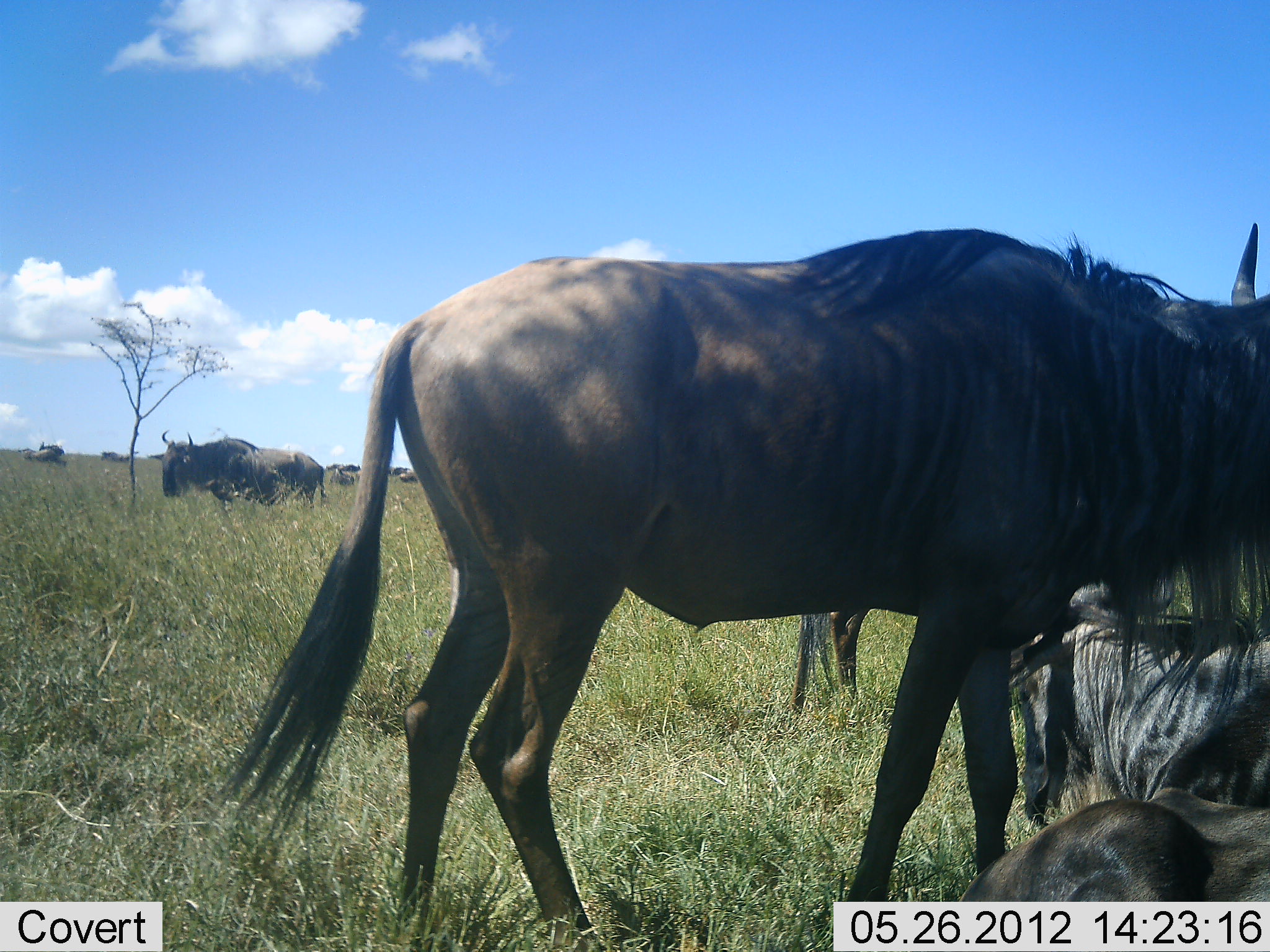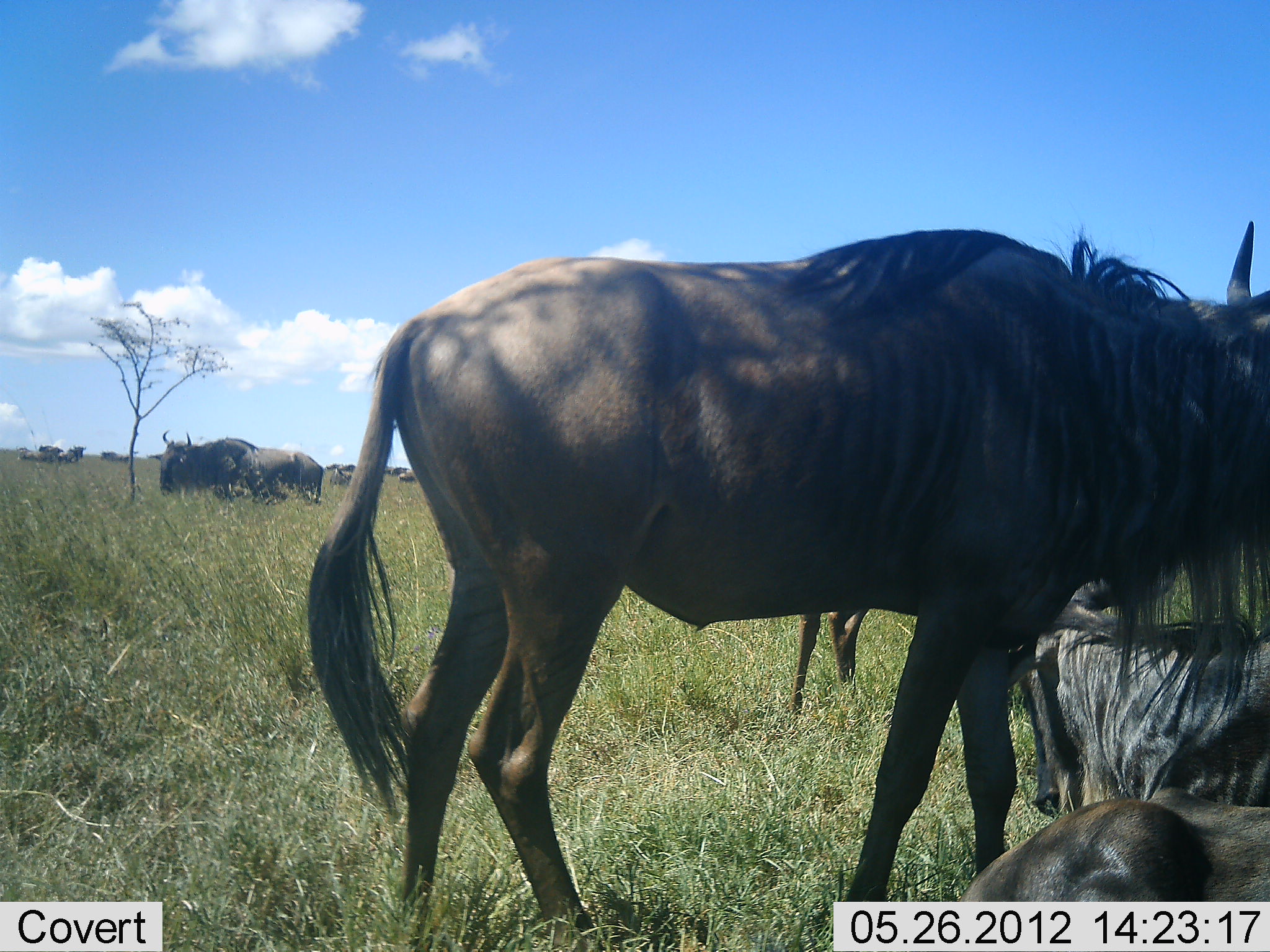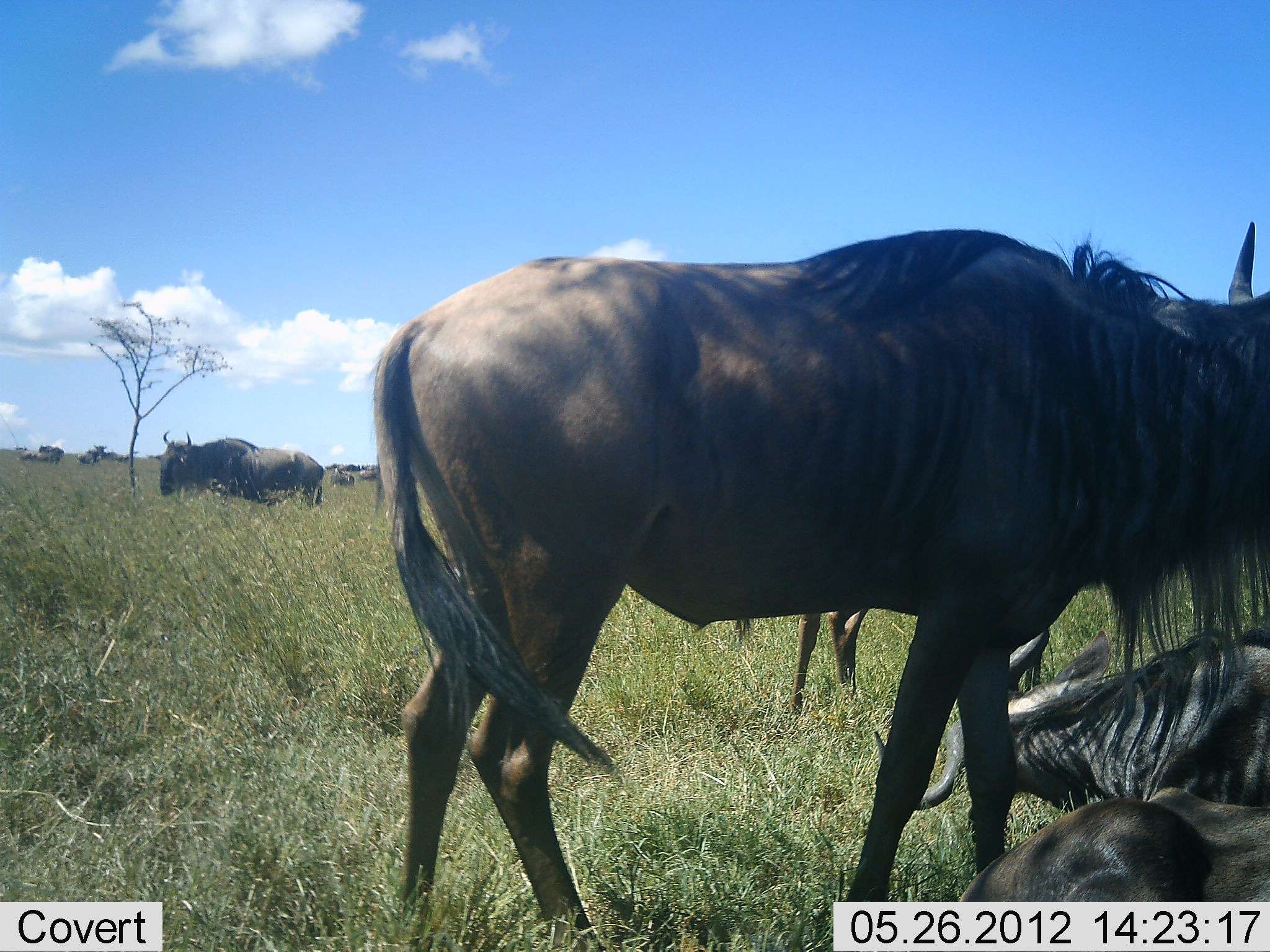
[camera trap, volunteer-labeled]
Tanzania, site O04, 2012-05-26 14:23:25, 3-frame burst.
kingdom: Animalia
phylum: Chordata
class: Mammalia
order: Artiodactyla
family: Bovidae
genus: Connochaetes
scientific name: Connochaetes taurinus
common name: blue wildebeest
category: wildebeest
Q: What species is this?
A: Wildebeest (blue wildebeest) (Connochaetes taurinus).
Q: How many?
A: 11-50.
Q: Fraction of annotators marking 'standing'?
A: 100%.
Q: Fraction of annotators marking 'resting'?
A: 100%.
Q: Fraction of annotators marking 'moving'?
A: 20%.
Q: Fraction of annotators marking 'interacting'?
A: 10%.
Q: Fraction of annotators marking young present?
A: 0%.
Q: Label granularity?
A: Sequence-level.